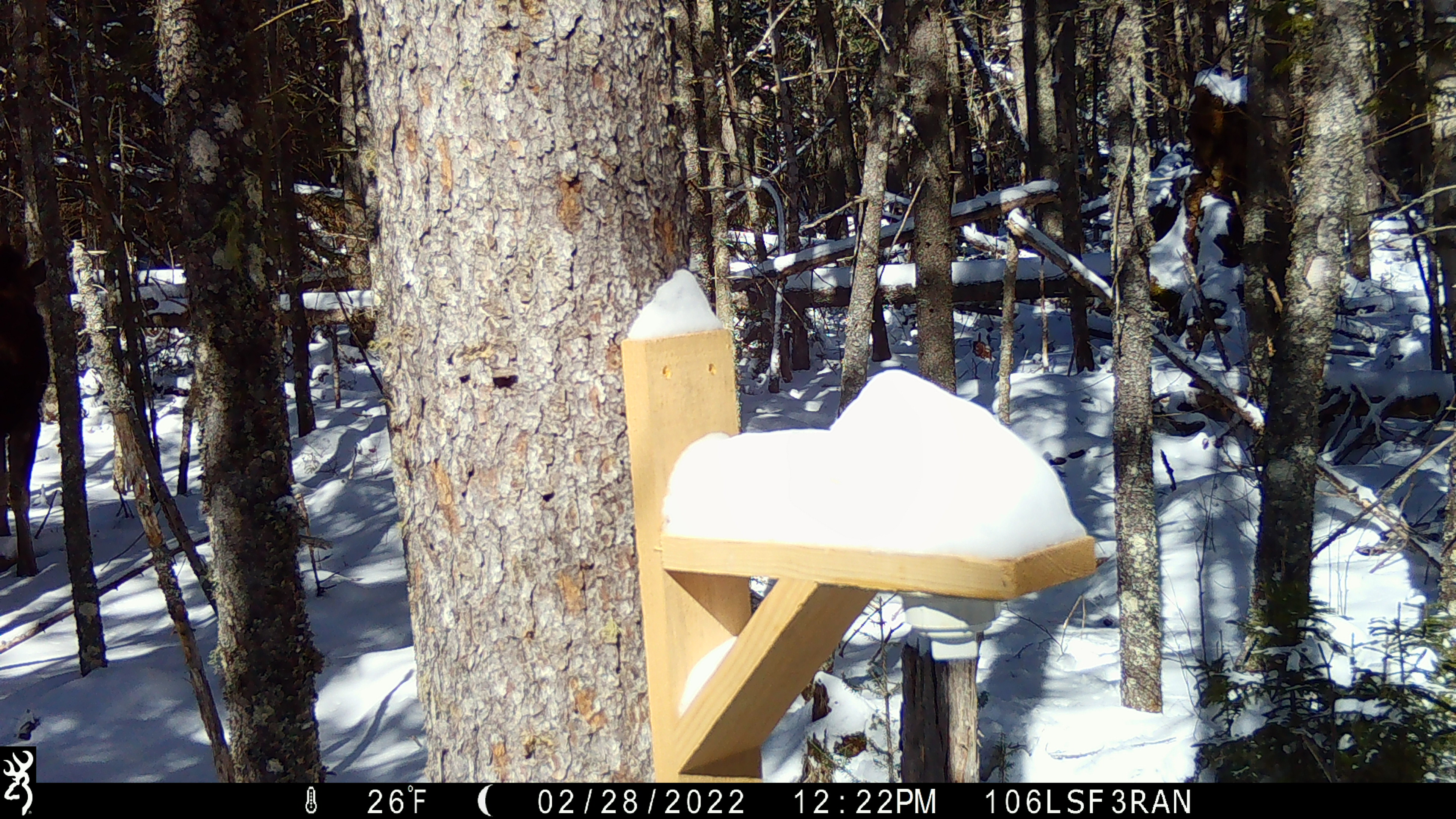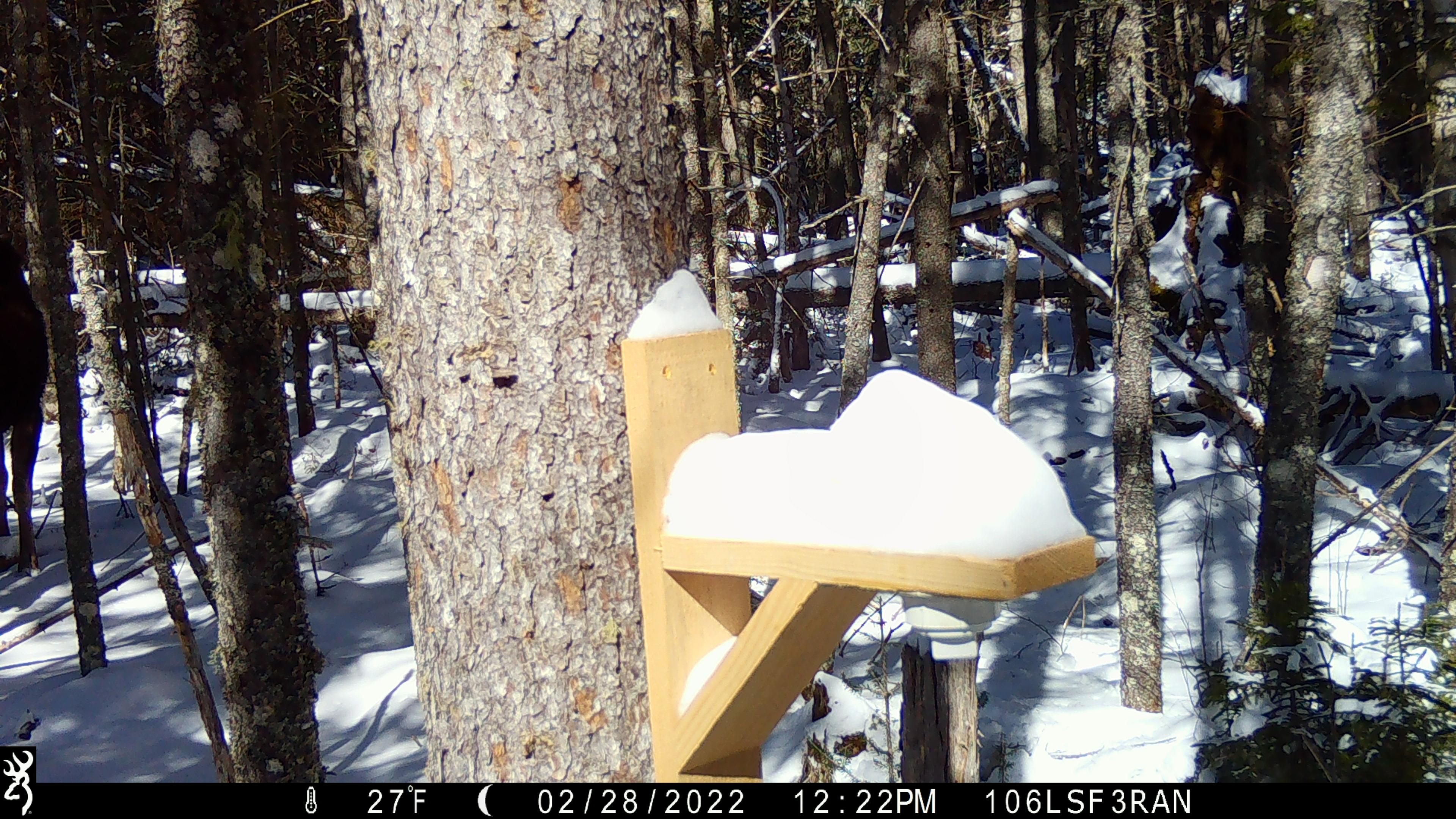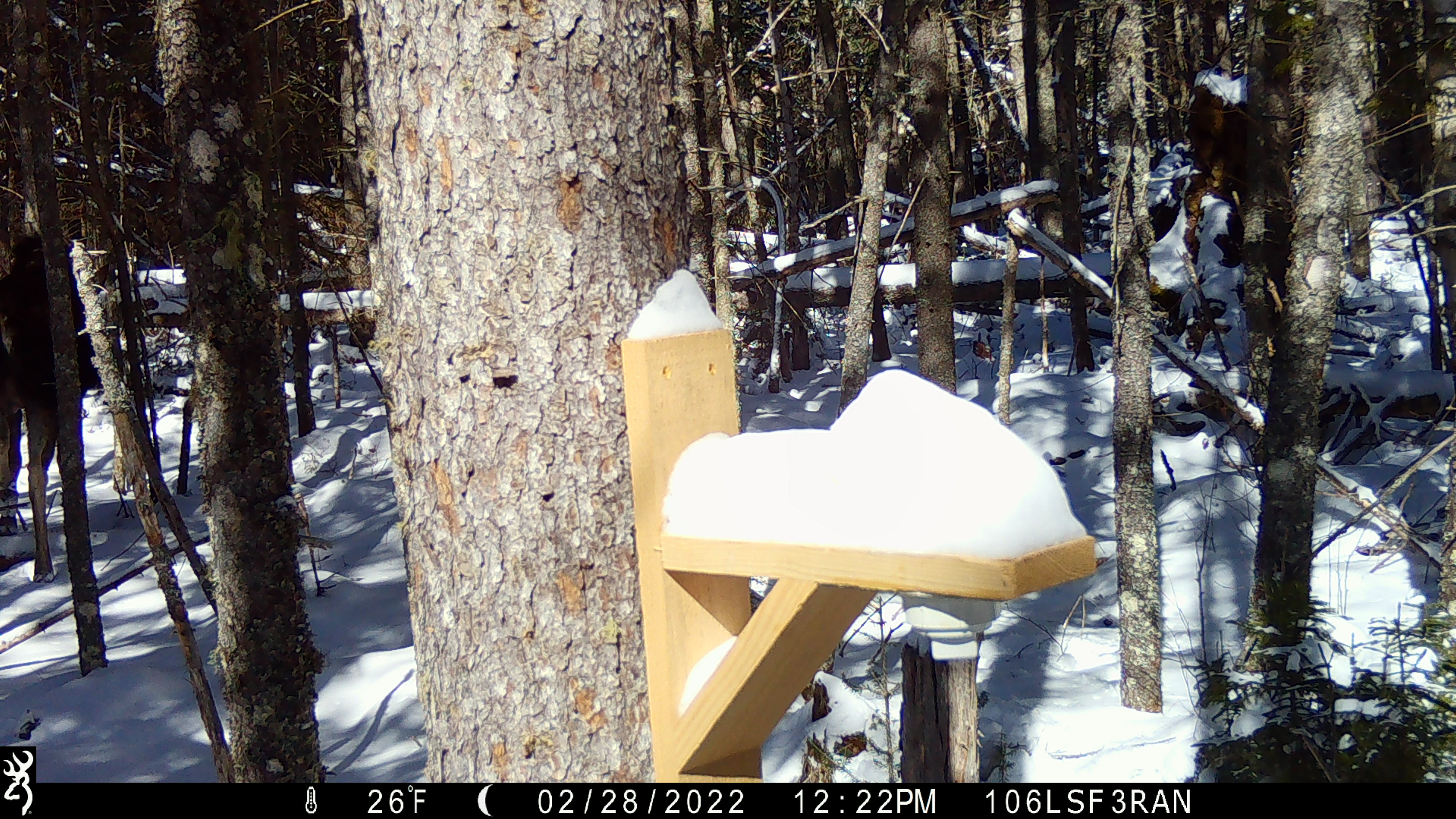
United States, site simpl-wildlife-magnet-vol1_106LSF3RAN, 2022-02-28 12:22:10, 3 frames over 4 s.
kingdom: Animalia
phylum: Chordata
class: Mammalia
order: Artiodactyla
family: Cervidae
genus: Alces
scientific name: Alces alces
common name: moose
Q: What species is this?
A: Moose (Alces alces).